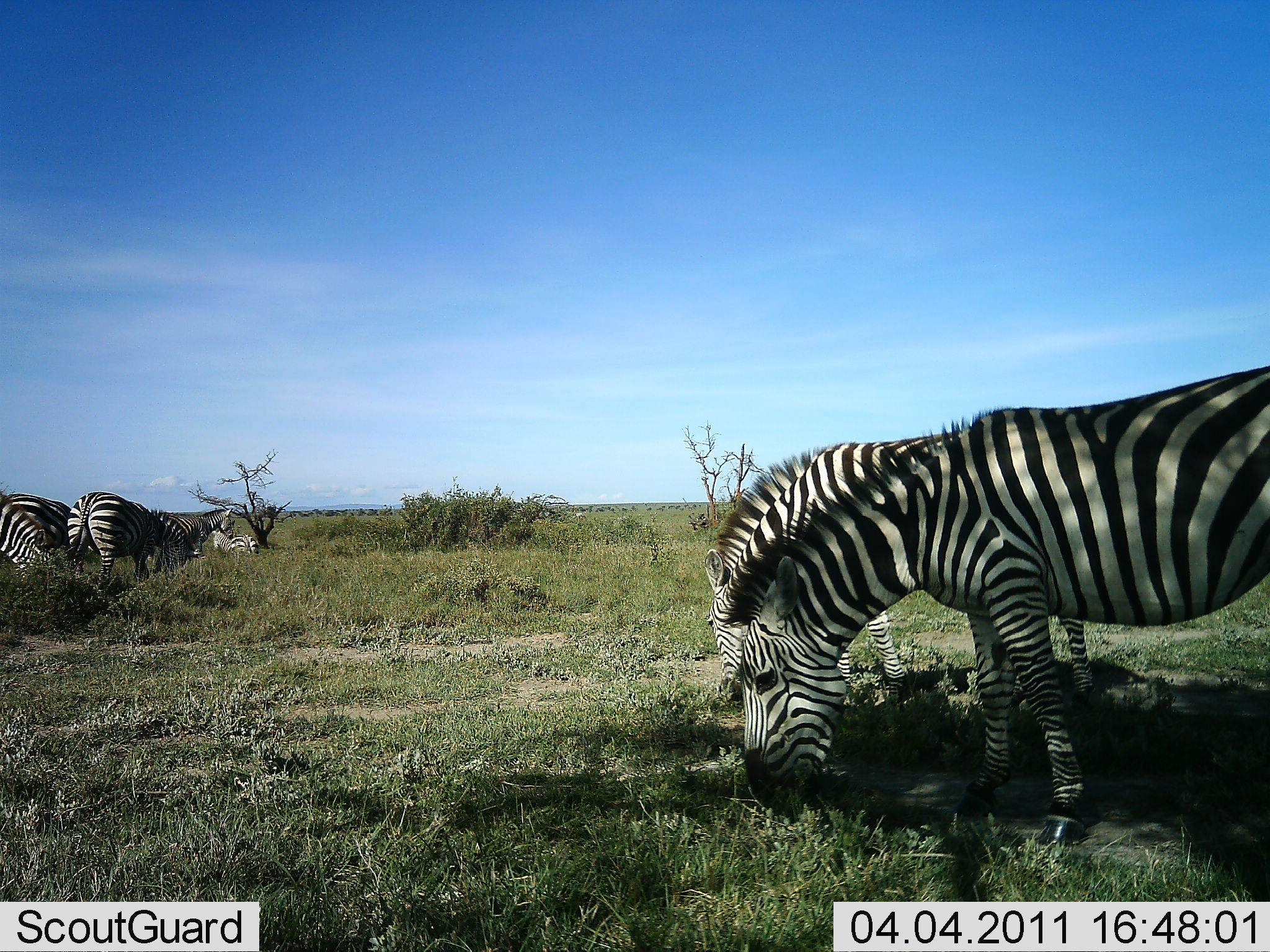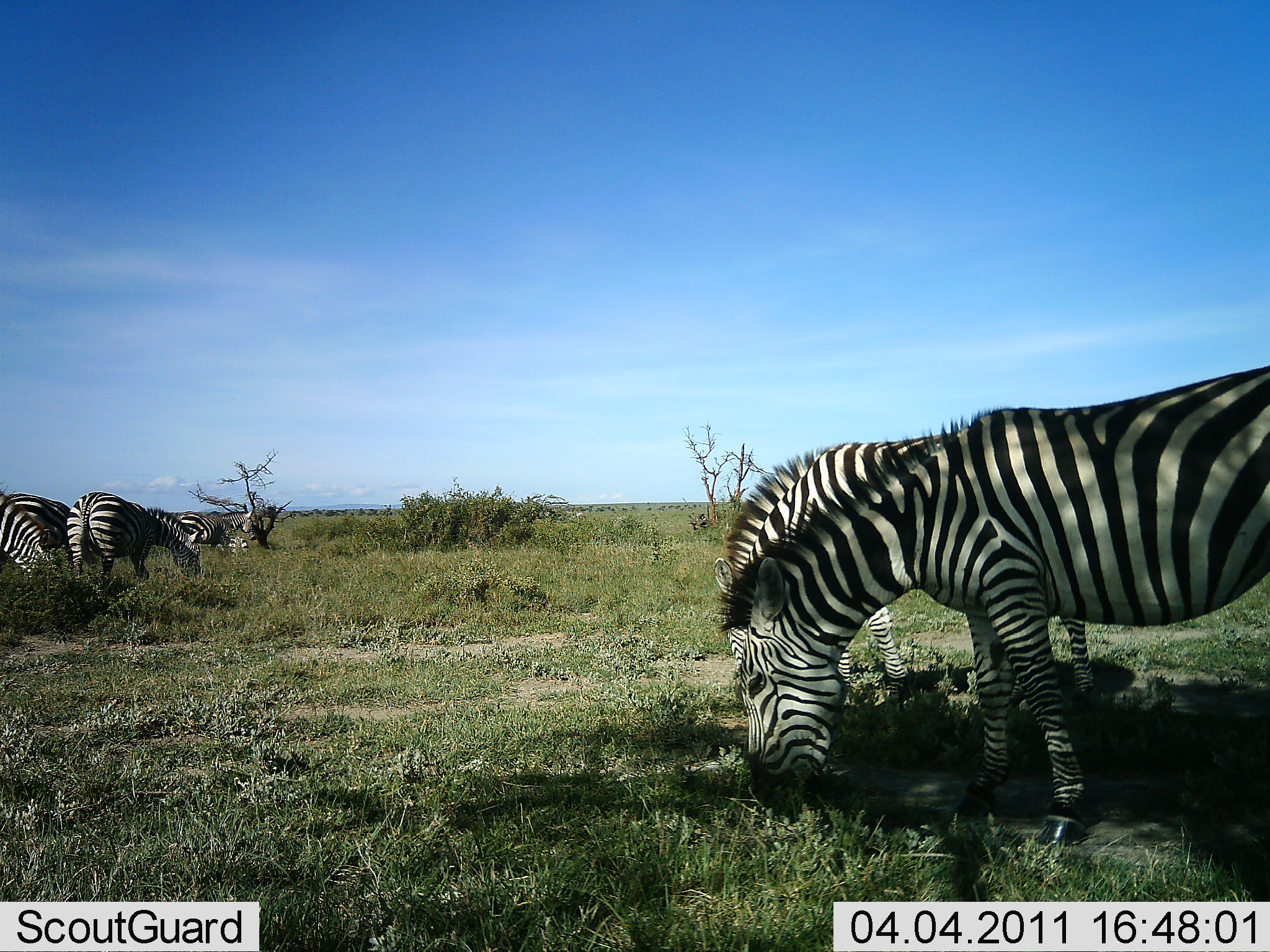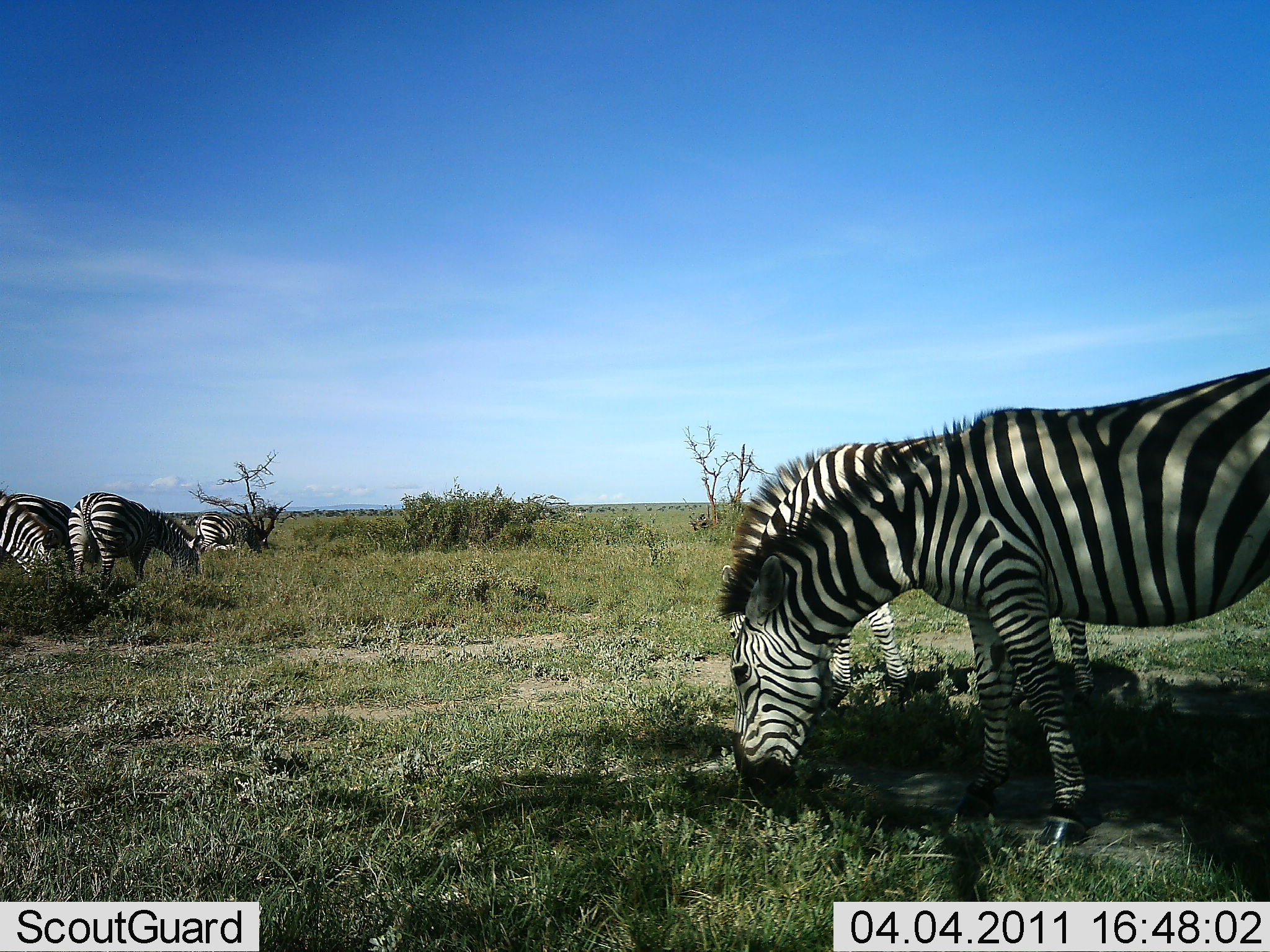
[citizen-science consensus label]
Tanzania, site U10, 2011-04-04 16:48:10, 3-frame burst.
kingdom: Animalia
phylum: Chordata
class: Mammalia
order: Perissodactyla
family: Equidae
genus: Equus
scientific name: Equus quagga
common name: plains zebra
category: zebra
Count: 6.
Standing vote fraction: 15%.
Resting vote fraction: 0%.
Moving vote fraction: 8%.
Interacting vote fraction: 8%.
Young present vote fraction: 0%.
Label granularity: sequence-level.